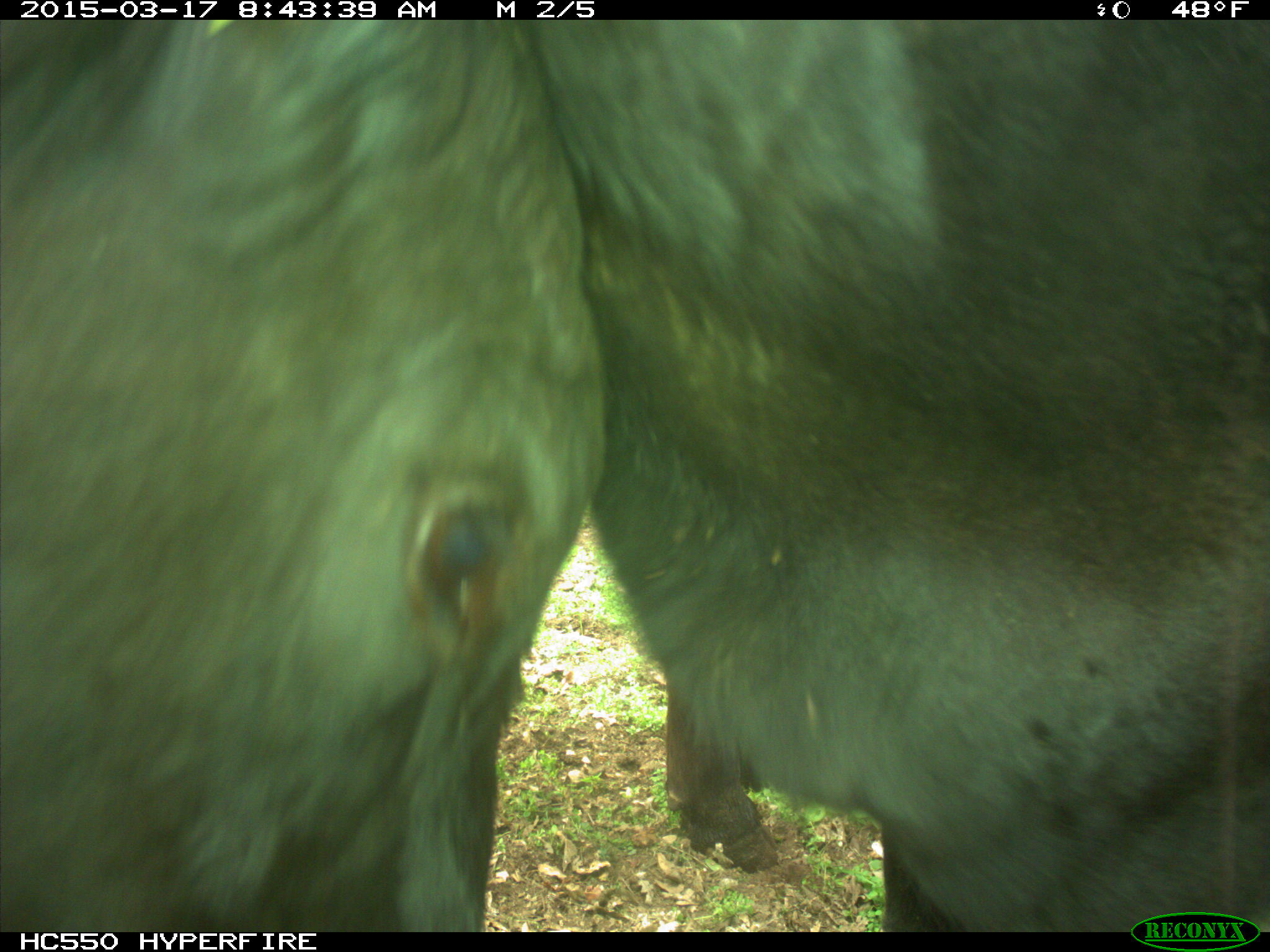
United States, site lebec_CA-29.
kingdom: Animalia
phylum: Chordata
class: Mammalia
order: Artiodactyla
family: Bovidae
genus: Bos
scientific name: Bos taurus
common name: domestic cow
Bos taurus (domestic cow).